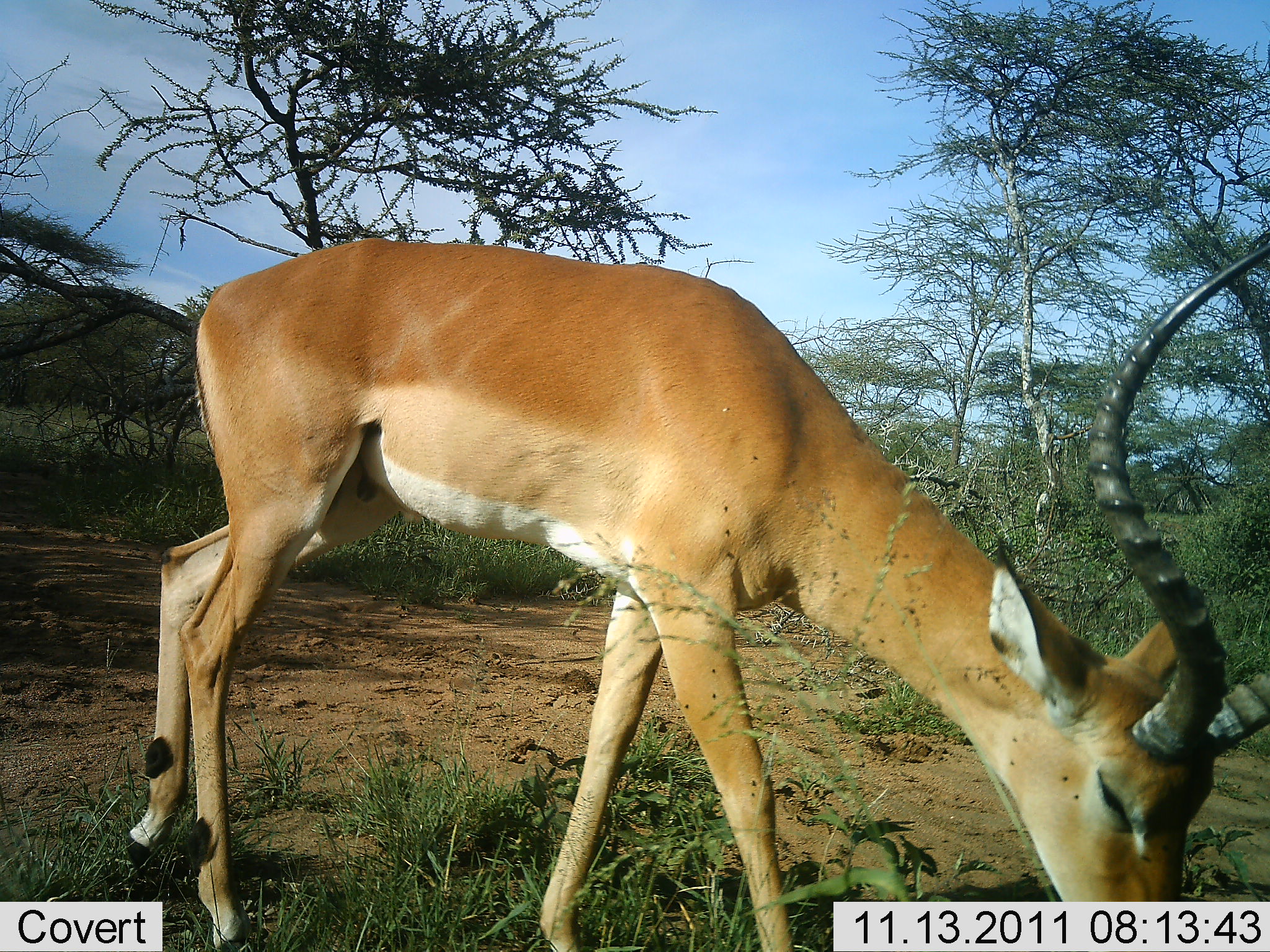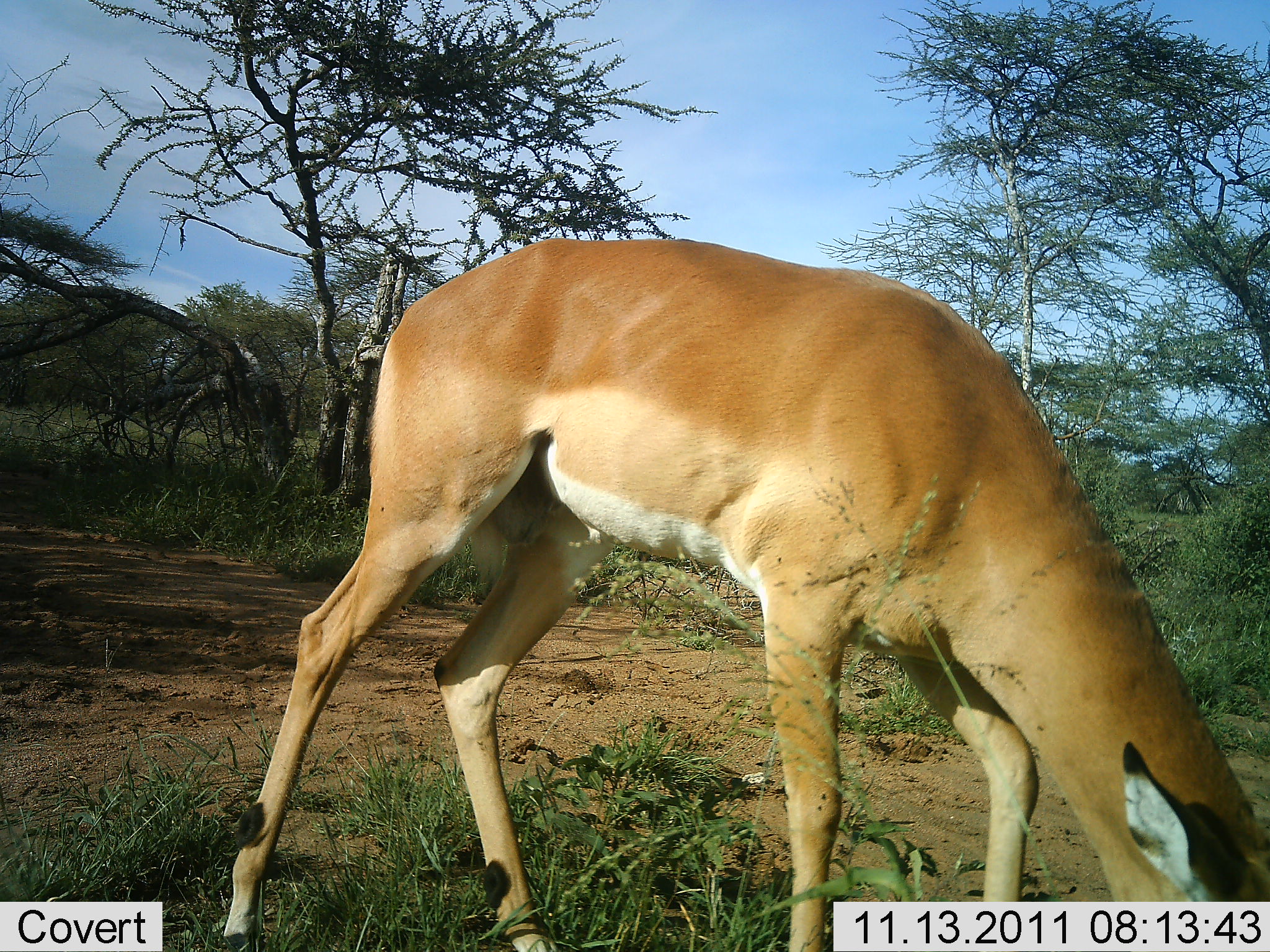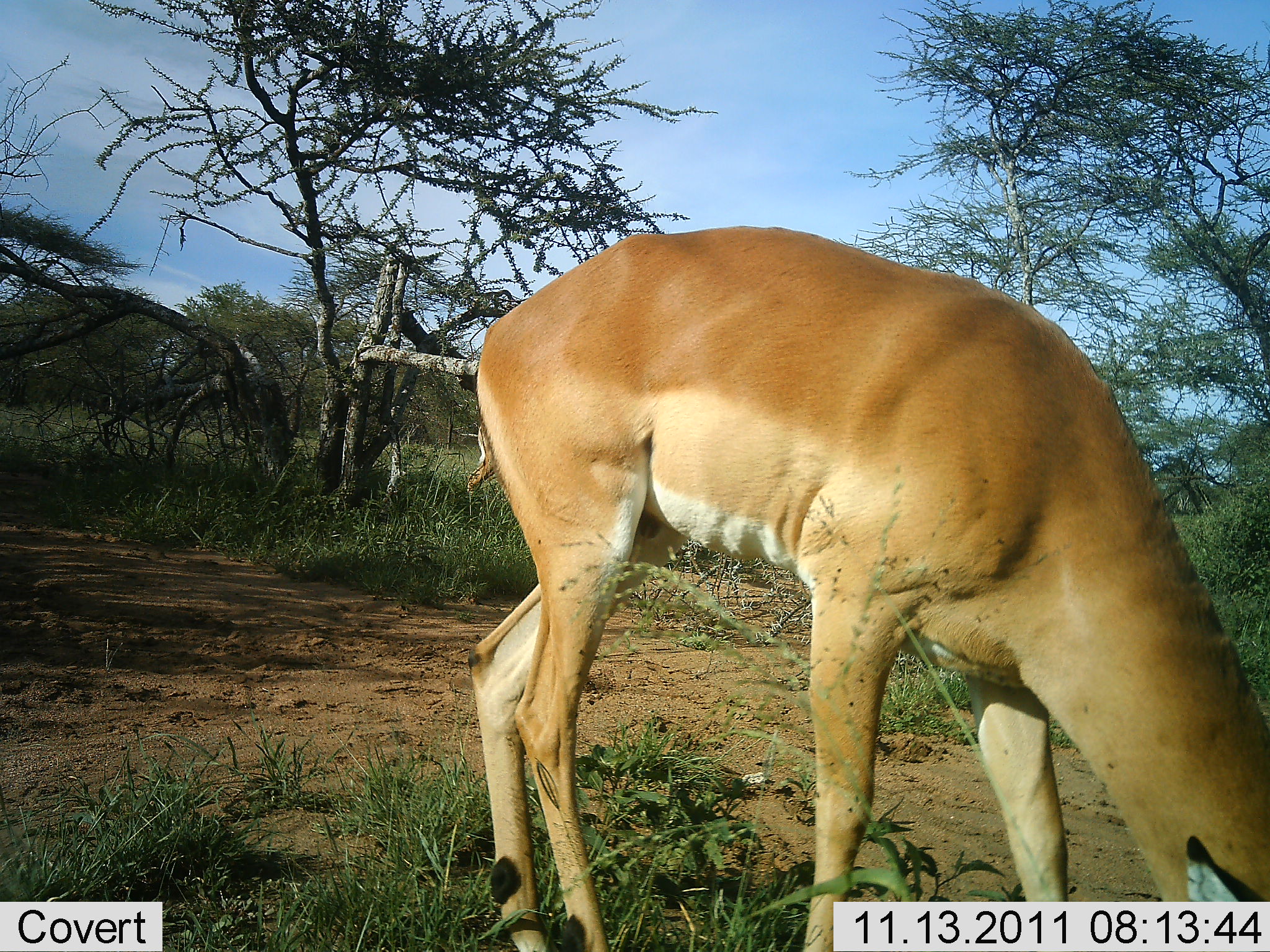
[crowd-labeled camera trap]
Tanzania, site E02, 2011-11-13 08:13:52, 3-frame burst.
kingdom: Animalia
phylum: Chordata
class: Mammalia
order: Artiodactyla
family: Bovidae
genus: Aepyceros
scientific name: Aepyceros melampus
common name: impala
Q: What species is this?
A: Impala (Aepyceros melampus).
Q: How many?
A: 1.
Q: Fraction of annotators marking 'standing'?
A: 10%.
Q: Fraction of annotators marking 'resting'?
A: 0%.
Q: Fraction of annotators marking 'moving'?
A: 10%.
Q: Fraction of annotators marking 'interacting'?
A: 0%.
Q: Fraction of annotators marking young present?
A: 0%.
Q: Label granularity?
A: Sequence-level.